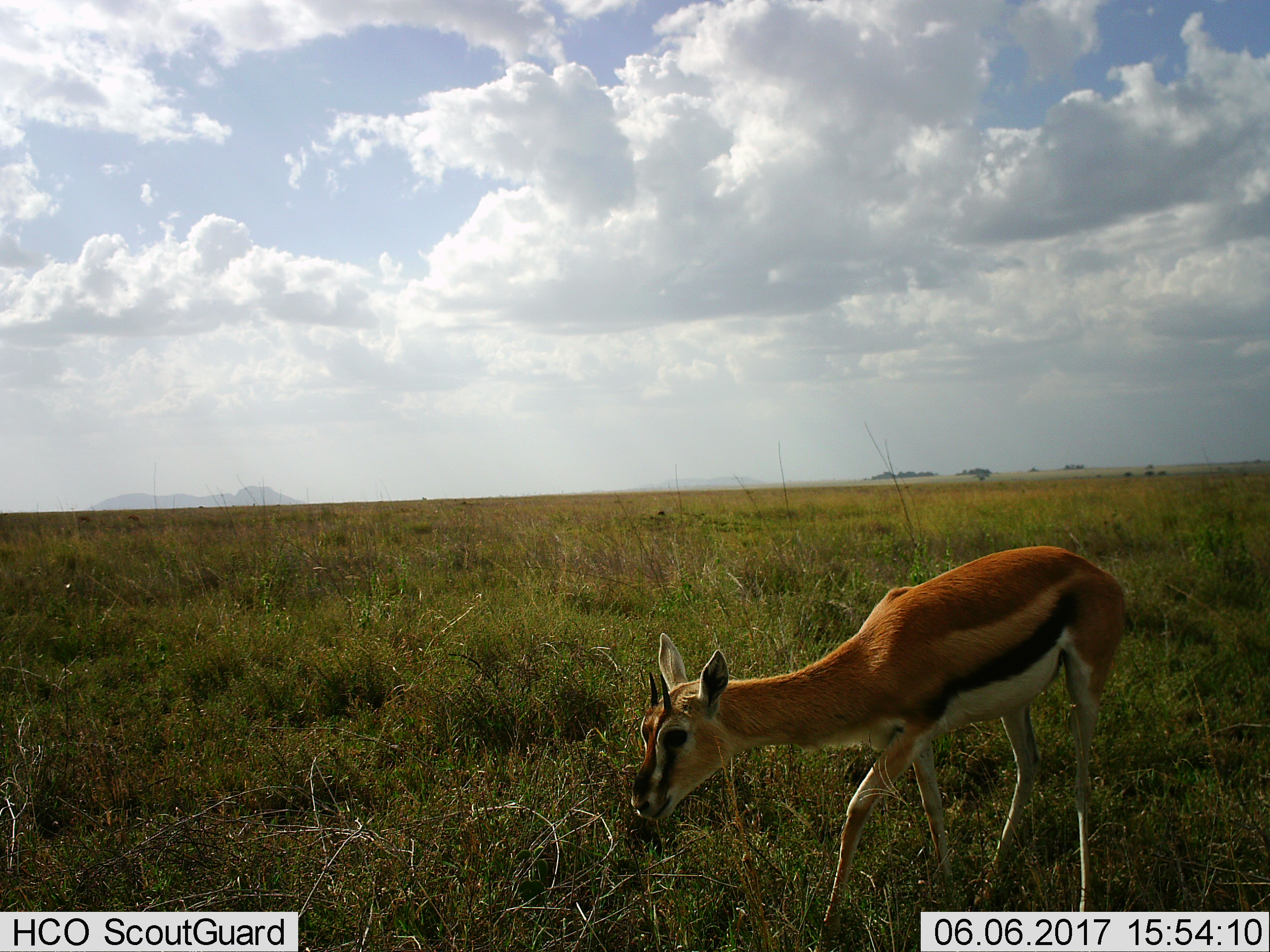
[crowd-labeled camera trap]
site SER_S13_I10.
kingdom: Animalia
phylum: Chordata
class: Mammalia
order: Artiodactyla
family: Bovidae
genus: Eudorcas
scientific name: Eudorcas thomsonii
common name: thomson's gazelle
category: gazellethomsons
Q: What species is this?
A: Gazellethomsons (thomson's gazelle) (Eudorcas thomsonii).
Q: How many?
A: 1.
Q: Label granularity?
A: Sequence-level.